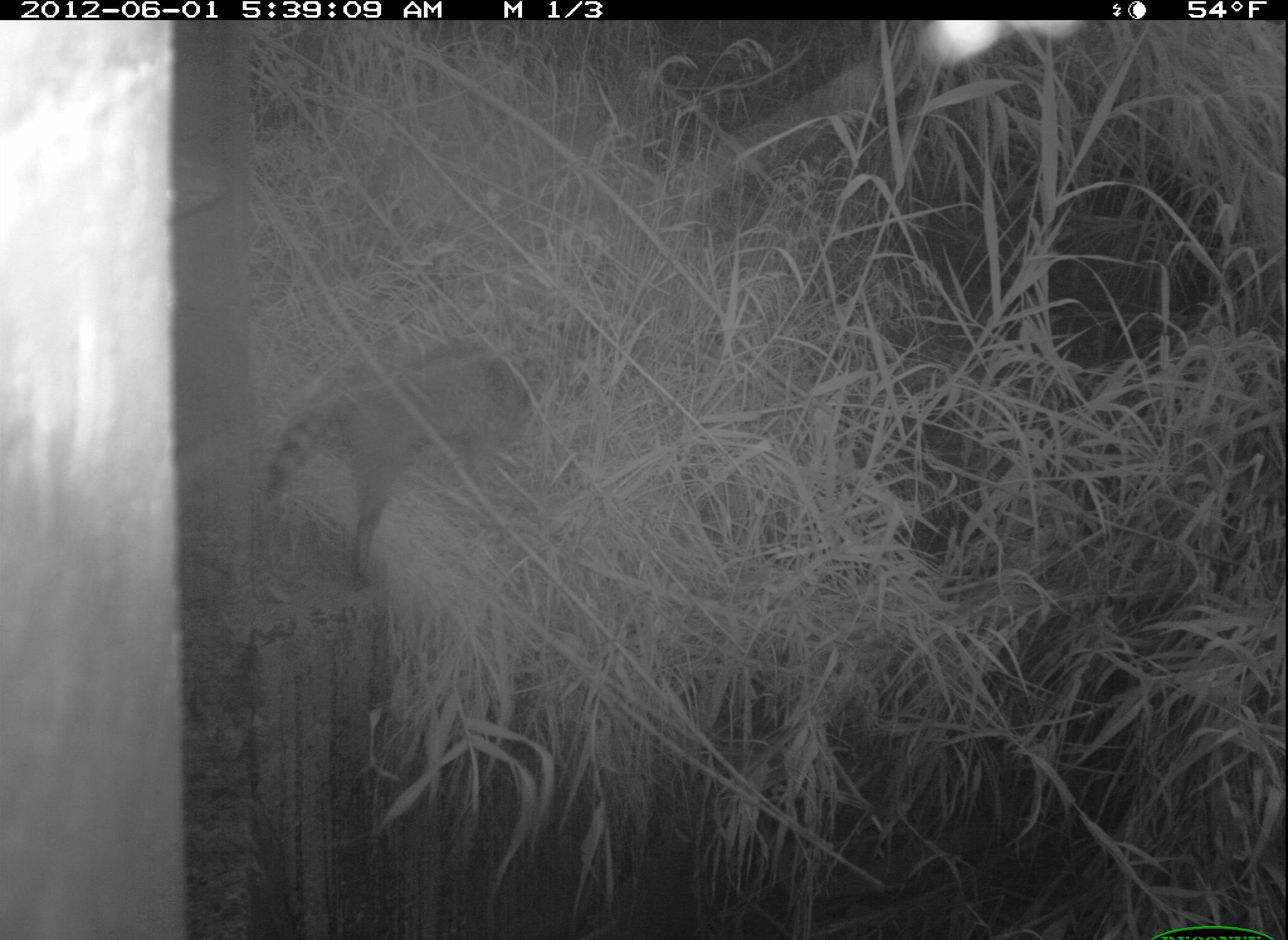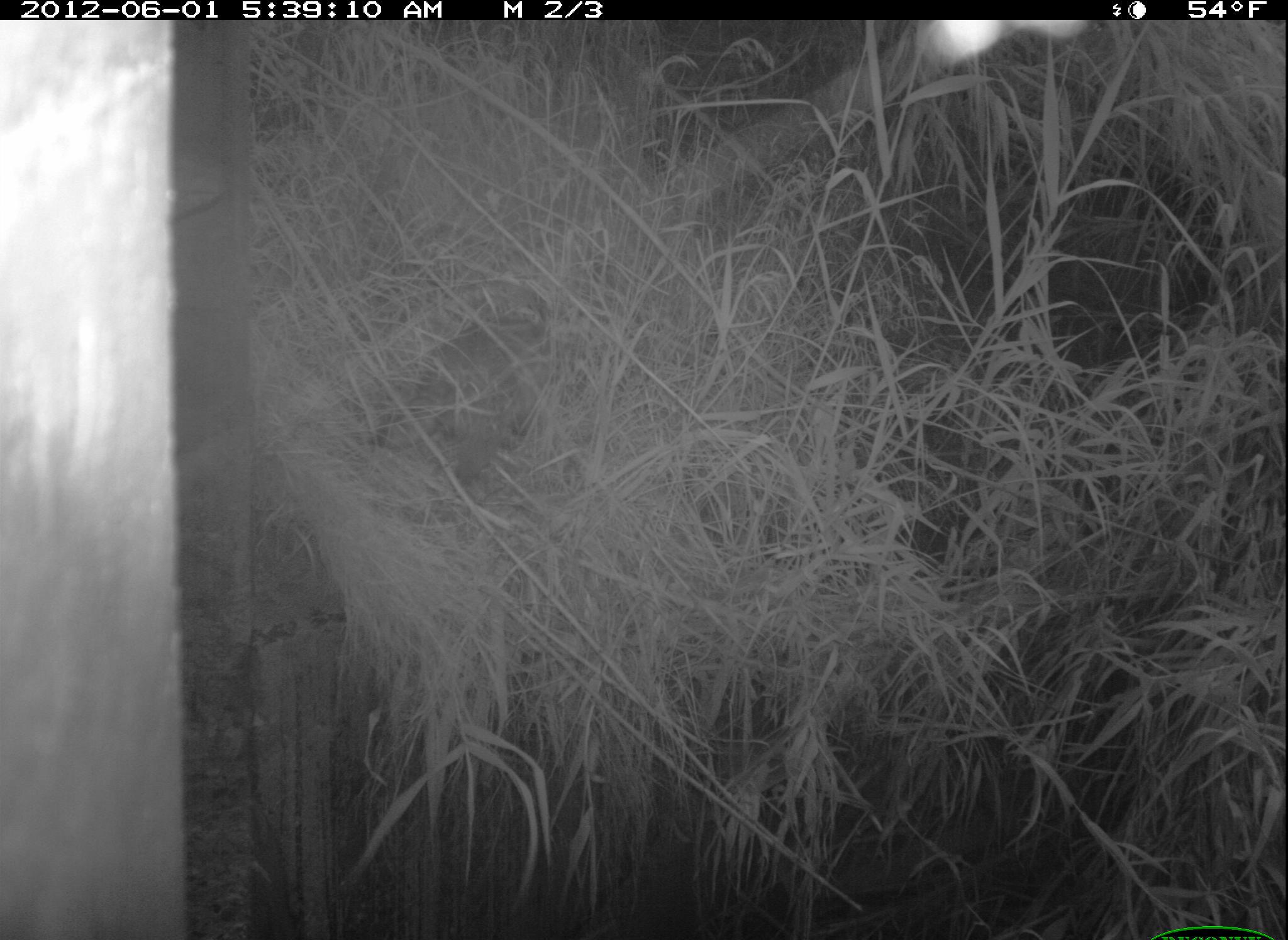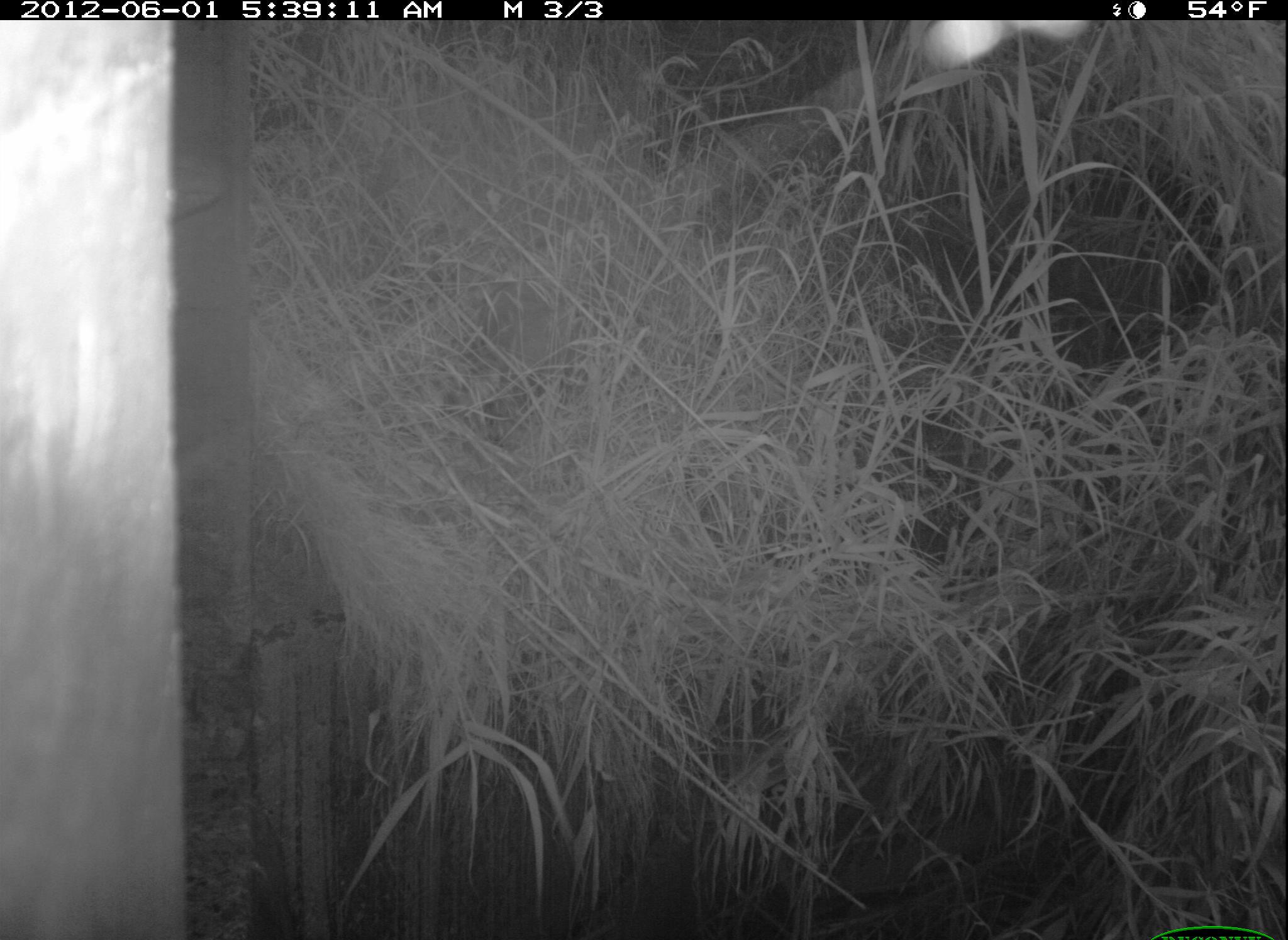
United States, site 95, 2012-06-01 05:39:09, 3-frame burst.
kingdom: Animalia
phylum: Chordata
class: Mammalia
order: Carnivora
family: Procyonidae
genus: Procyon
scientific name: Procyon lotor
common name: raccoon